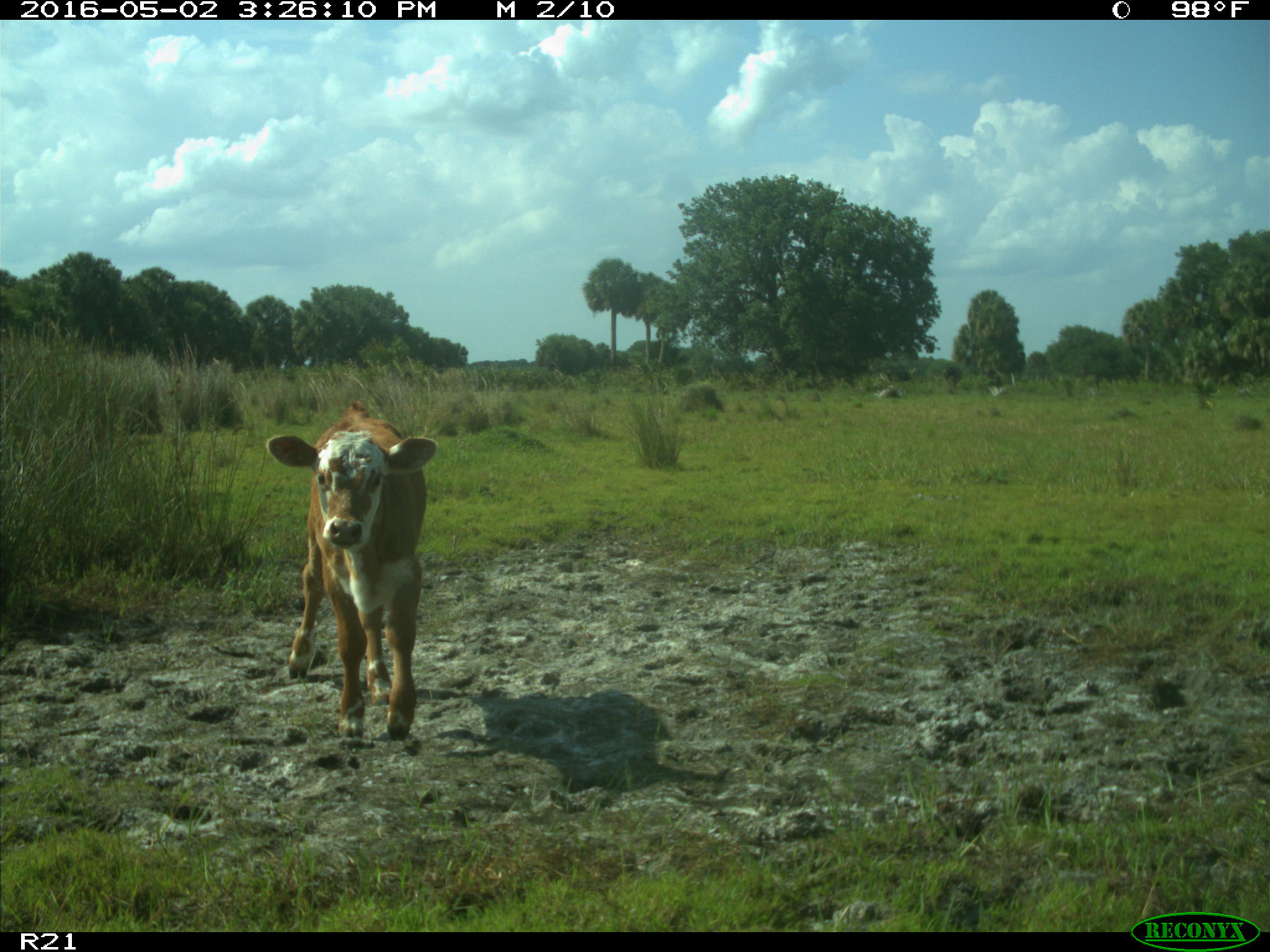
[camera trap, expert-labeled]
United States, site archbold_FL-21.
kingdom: Animalia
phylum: Chordata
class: Mammalia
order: Artiodactyla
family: Bovidae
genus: Bos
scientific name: Bos taurus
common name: domestic cow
Bos taurus (domestic cow).